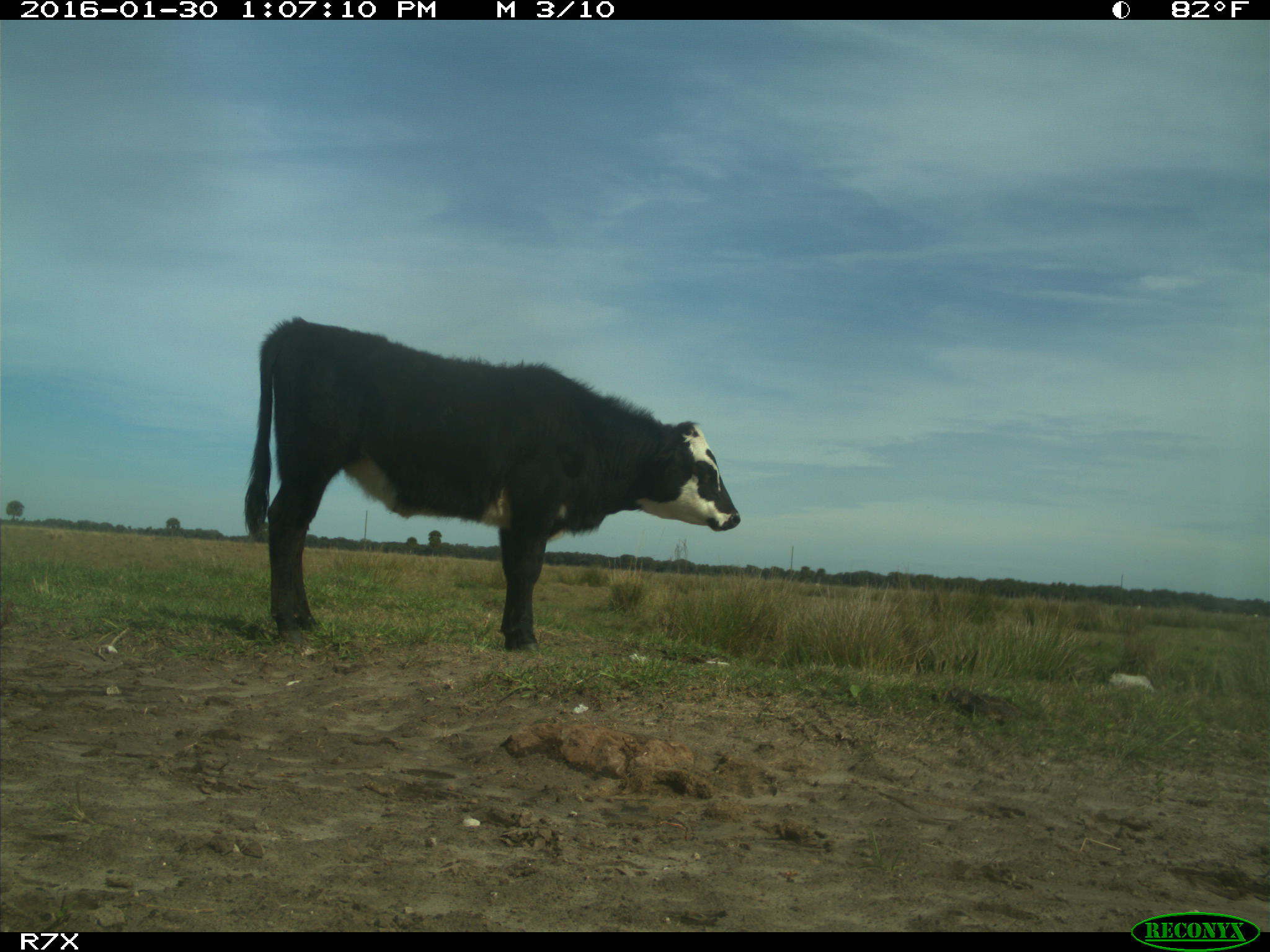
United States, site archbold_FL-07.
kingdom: Animalia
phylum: Chordata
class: Mammalia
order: Artiodactyla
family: Bovidae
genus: Bos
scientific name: Bos taurus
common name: domestic cow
Bos taurus (domestic cow).